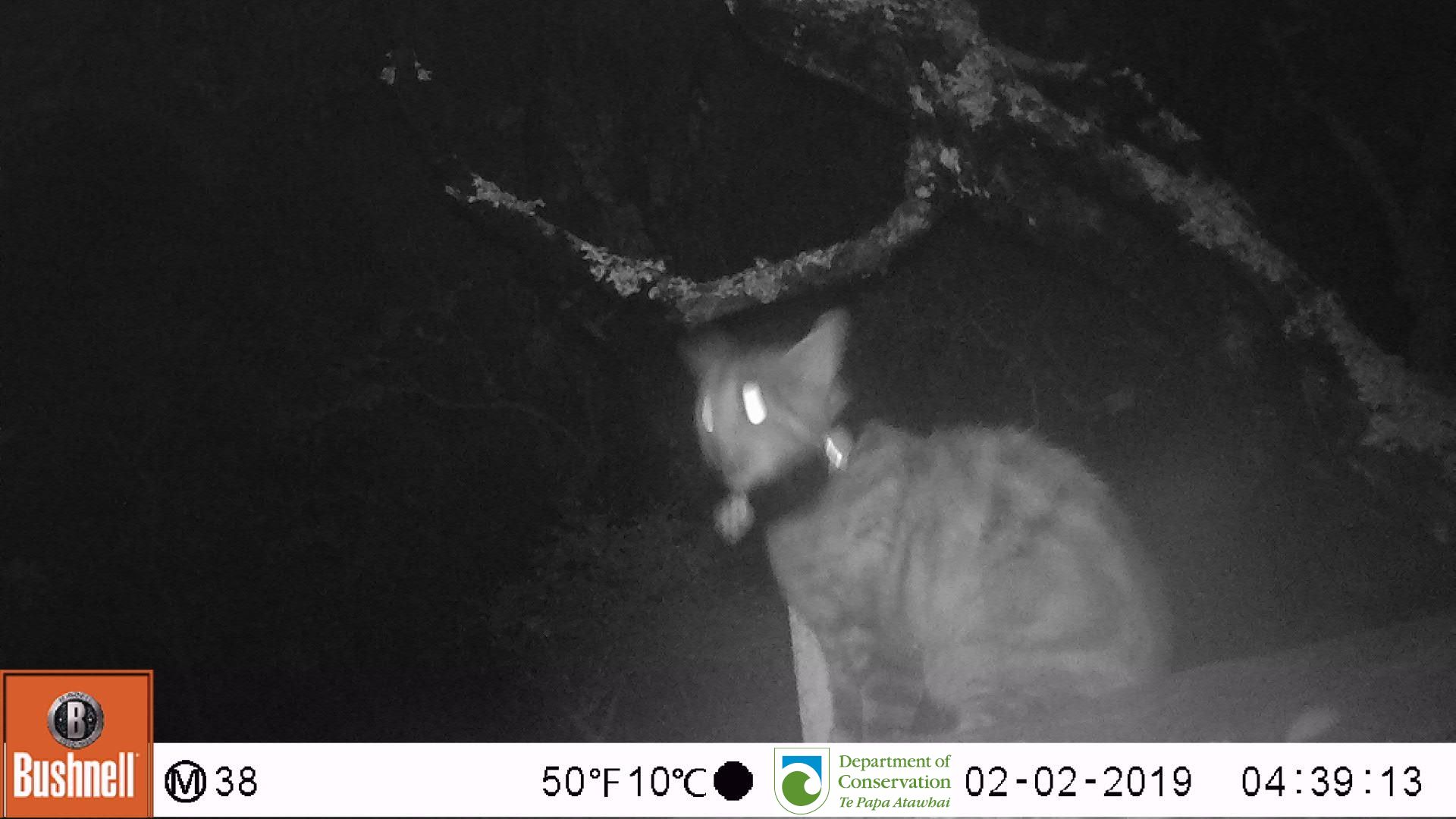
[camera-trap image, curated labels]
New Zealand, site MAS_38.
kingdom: Animalia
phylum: Chordata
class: Mammalia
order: Carnivora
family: Felidae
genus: Felis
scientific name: Felis catus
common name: domestic cat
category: cat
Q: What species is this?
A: Cat (domestic cat) (Felis catus).